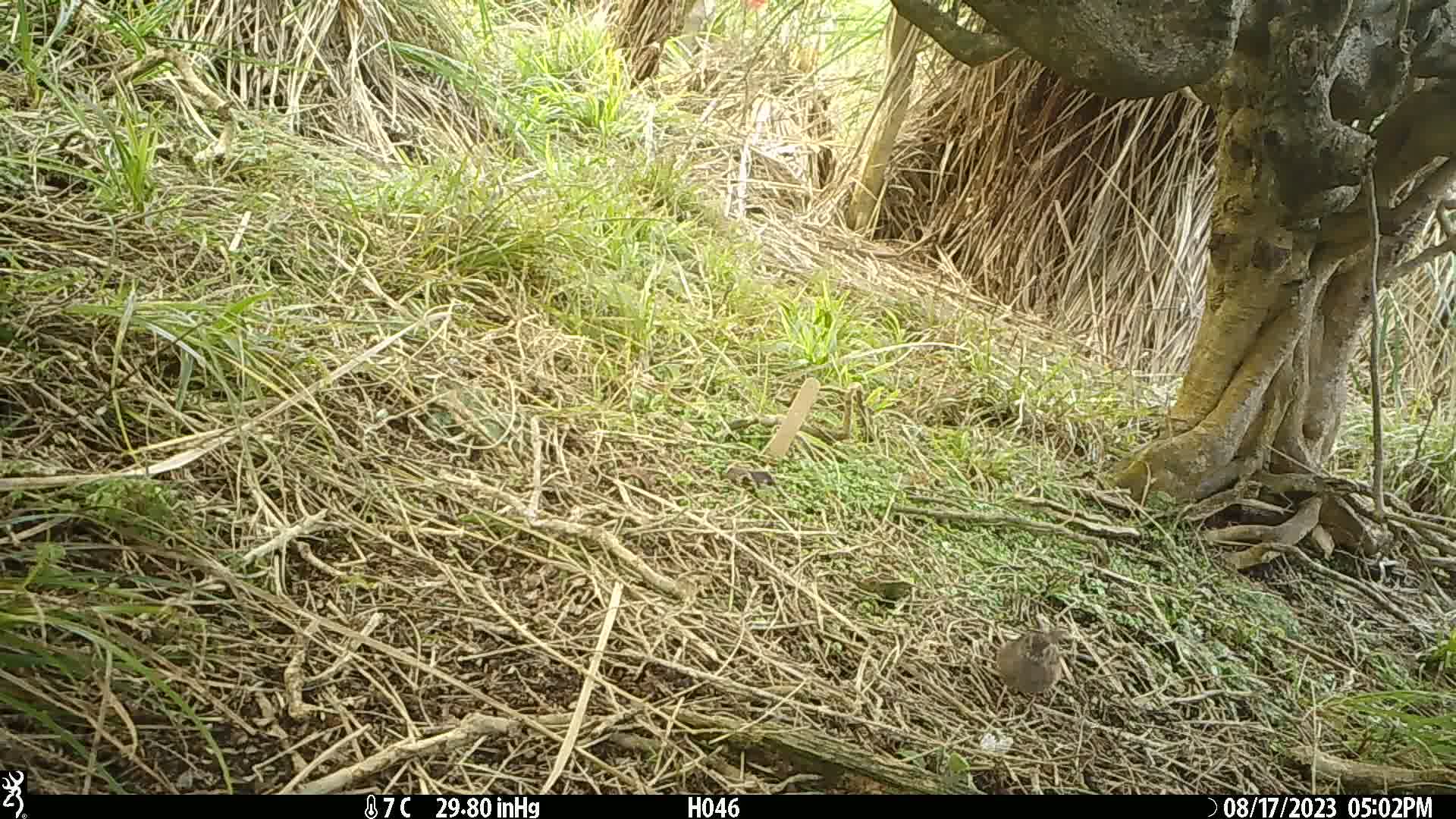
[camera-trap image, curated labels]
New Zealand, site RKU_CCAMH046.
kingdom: Animalia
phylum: Chordata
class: Aves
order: Passeriformes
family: Prunellidae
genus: Prunella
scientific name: Prunella modularis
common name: dunnock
Dunnock (Prunella modularis).